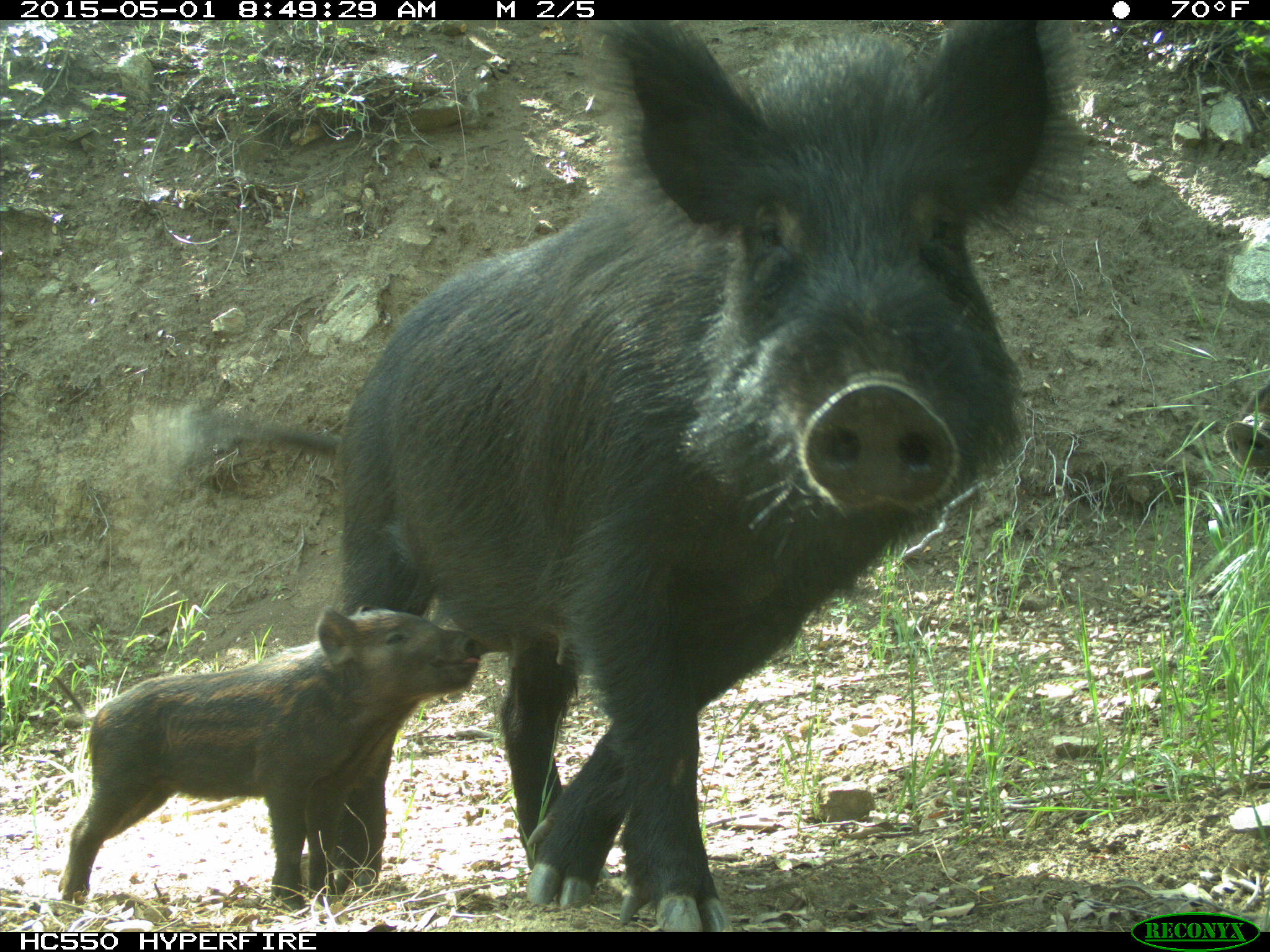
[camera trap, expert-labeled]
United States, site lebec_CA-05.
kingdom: Animalia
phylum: Chordata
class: Mammalia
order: Artiodactyla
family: Suidae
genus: Sus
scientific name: Sus scrofa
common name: wild boar